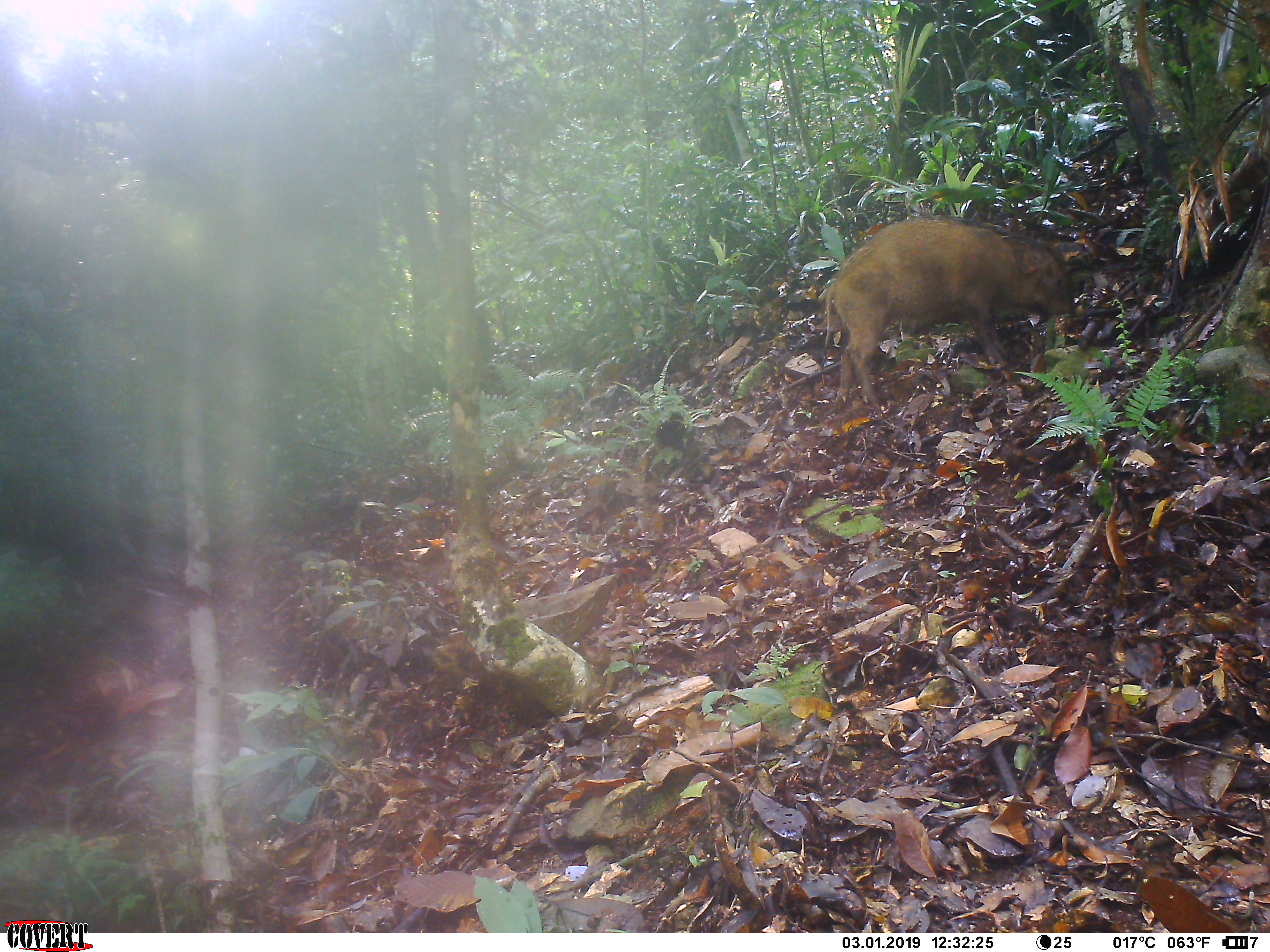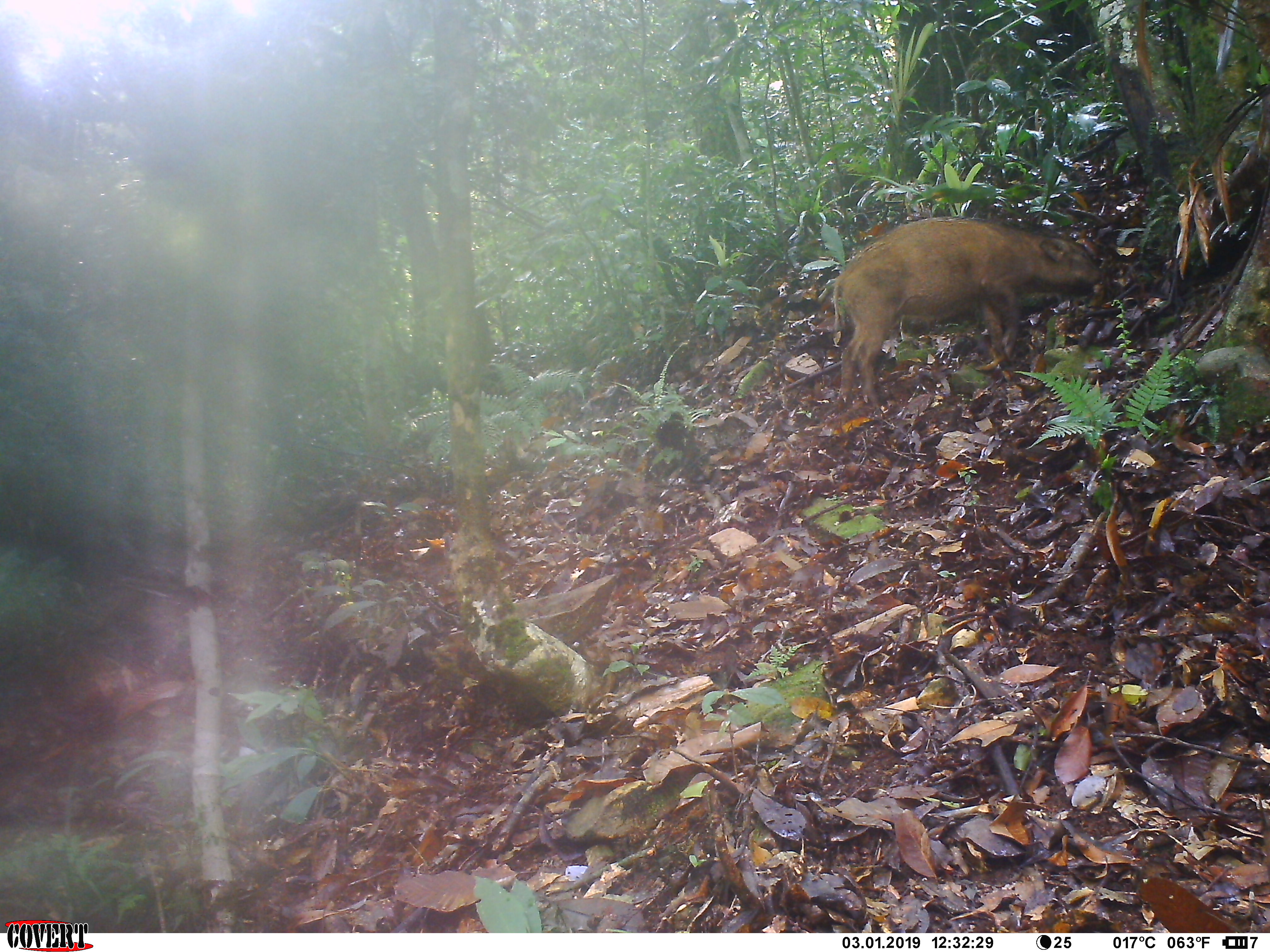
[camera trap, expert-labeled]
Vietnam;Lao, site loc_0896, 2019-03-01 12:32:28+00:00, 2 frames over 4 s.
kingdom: Animalia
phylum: Chordata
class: Mammalia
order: Artiodactyla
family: Suidae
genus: Sus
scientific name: Sus scrofa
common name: eurasian wild pig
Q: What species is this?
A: Eurasian wild pig (Sus scrofa).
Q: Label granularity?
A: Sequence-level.